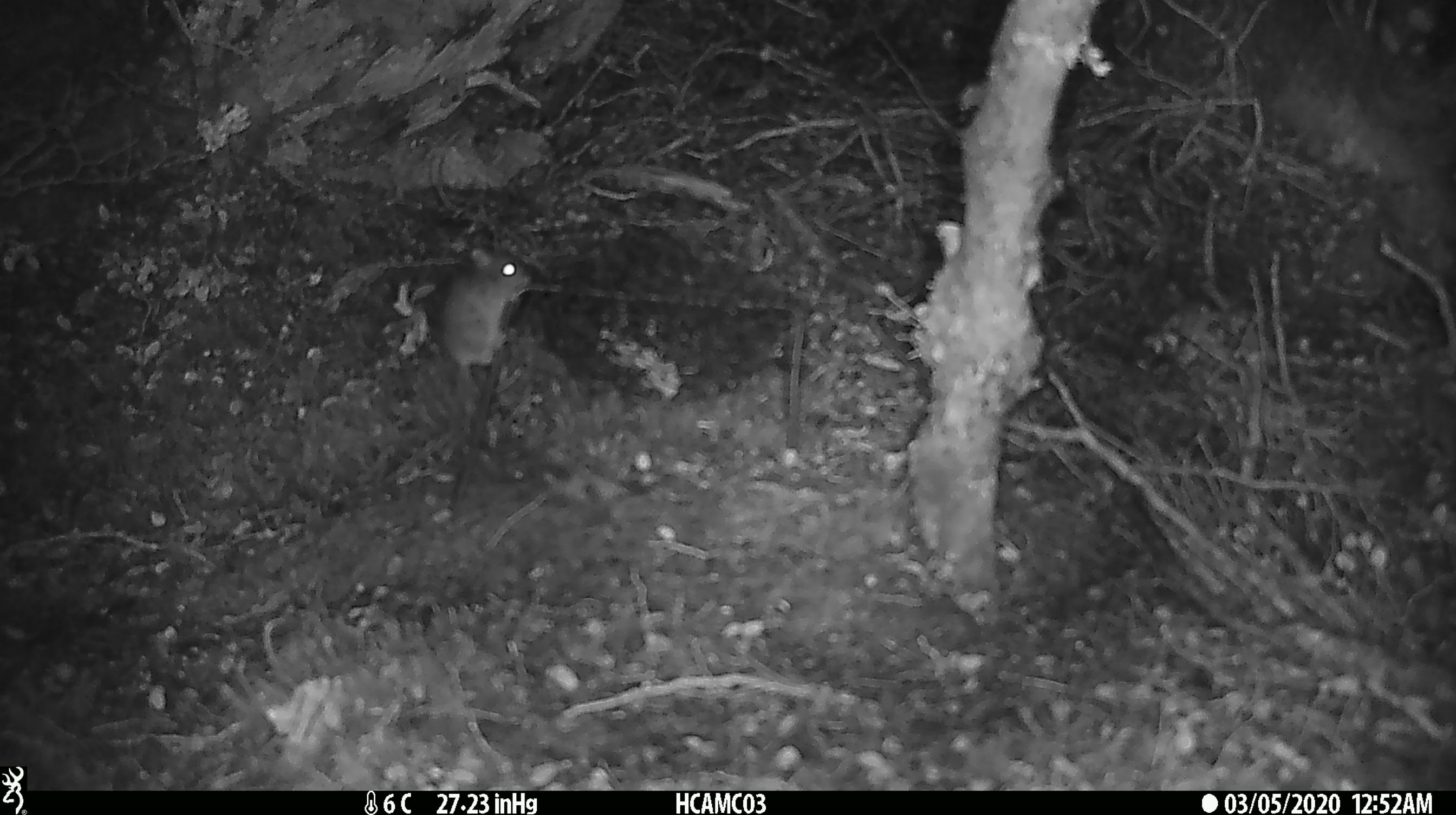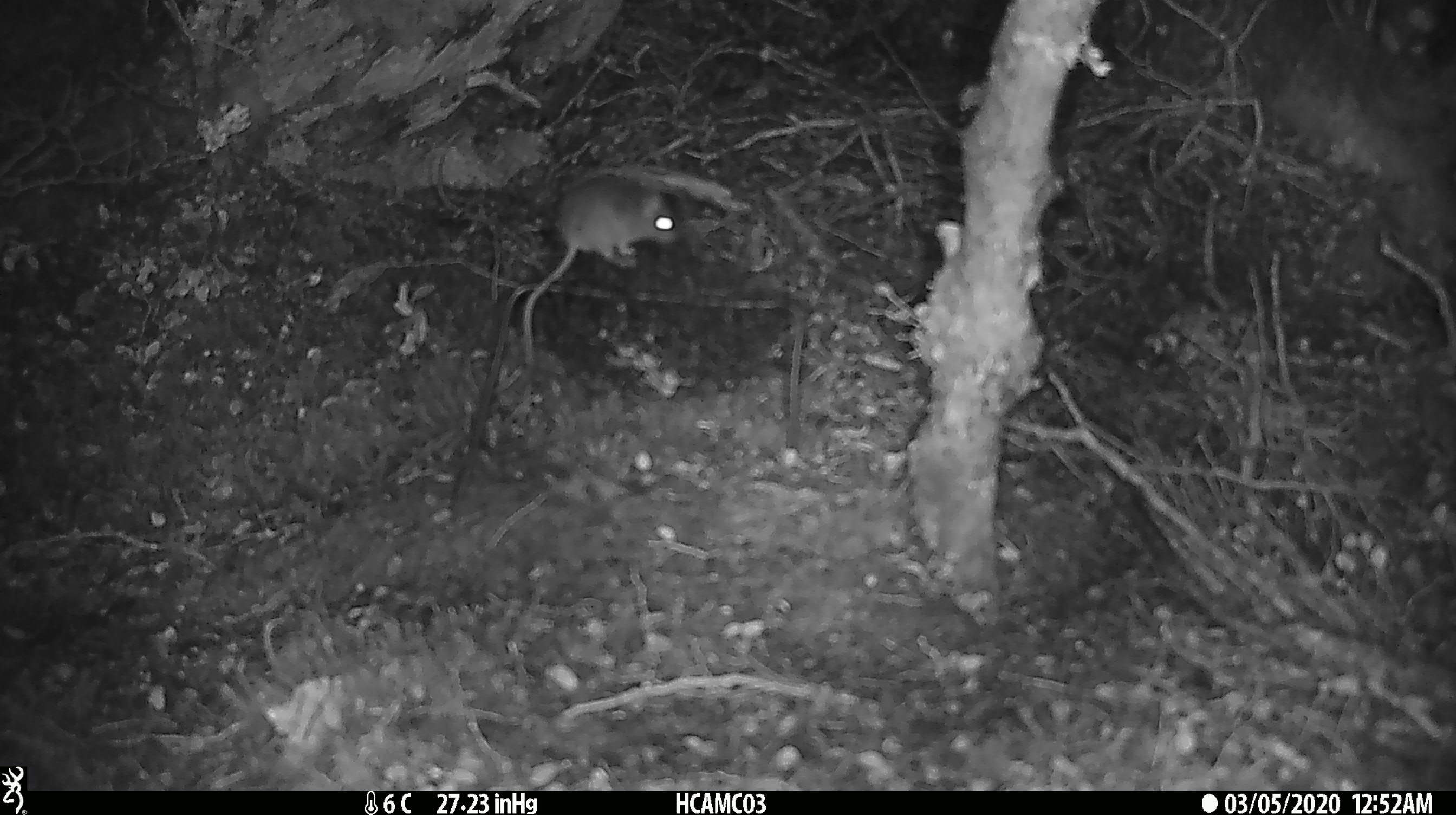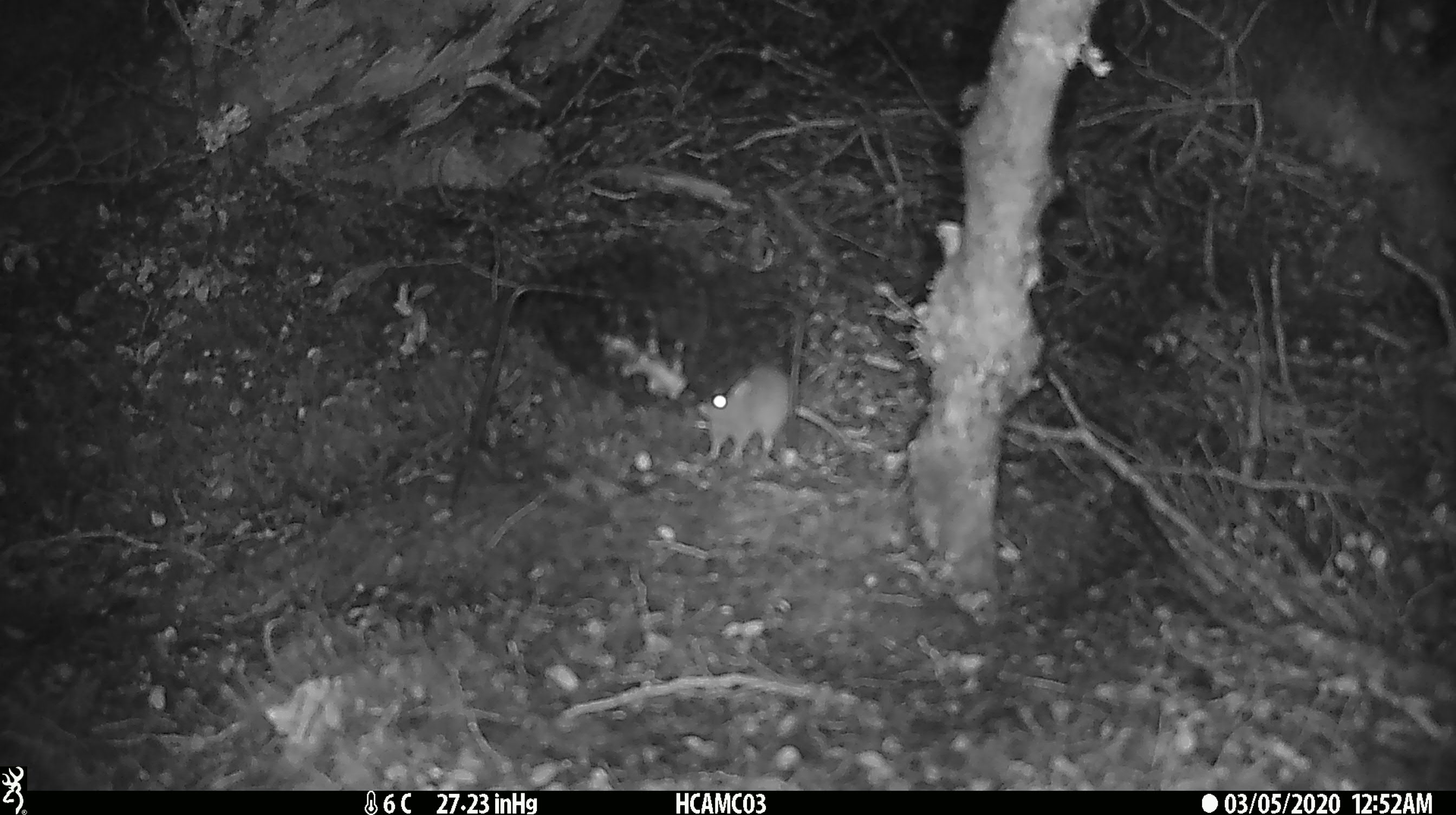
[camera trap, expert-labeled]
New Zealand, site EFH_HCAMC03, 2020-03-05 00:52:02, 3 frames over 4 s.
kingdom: Animalia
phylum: Chordata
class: Mammalia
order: Rodentia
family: Muridae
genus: Mus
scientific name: Mus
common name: mouse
Mouse (Mus).